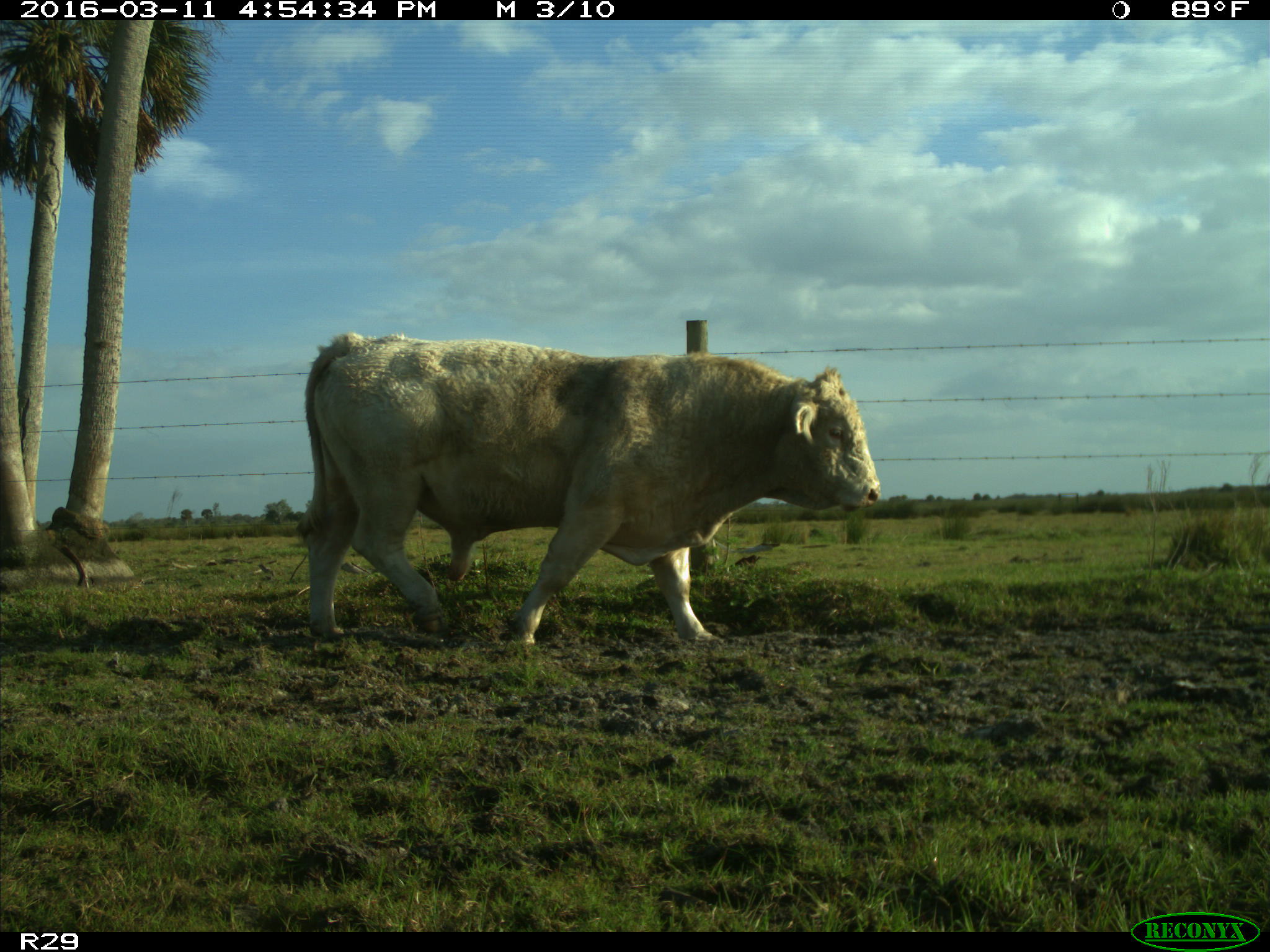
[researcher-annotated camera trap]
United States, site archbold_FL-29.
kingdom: Animalia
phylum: Chordata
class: Mammalia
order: Artiodactyla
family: Bovidae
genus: Bos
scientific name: Bos taurus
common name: domestic cow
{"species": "Bos taurus (domestic cow)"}